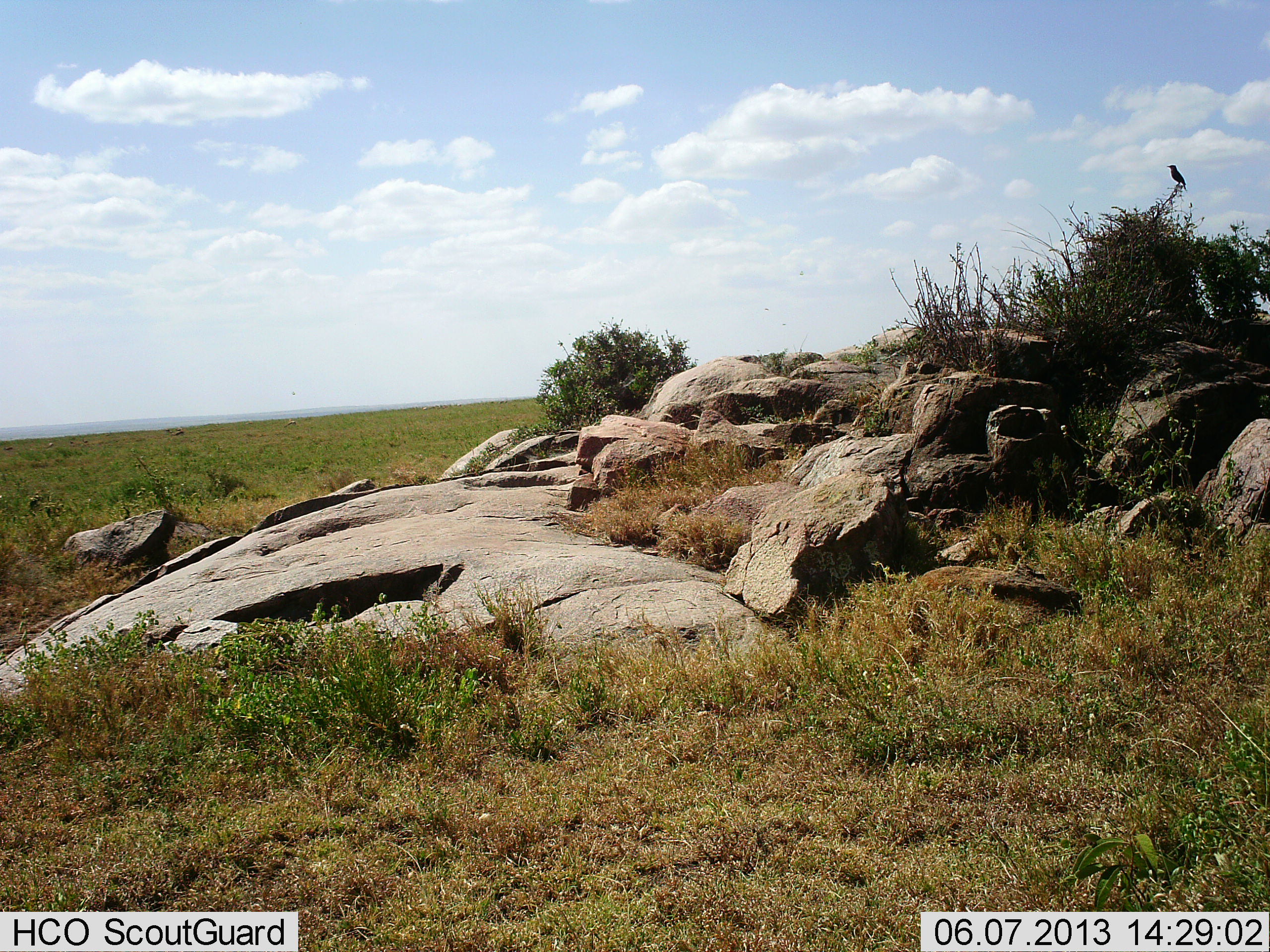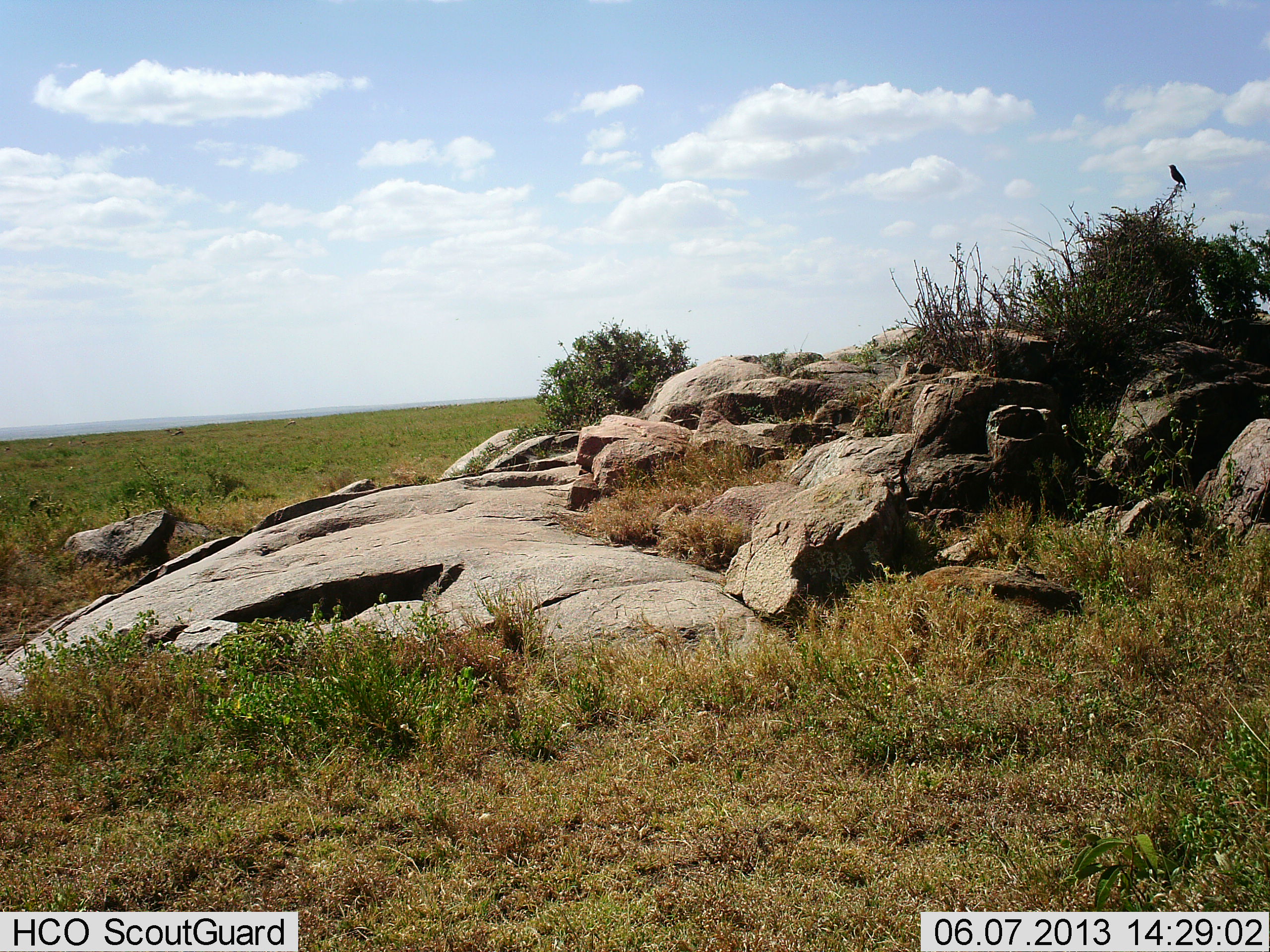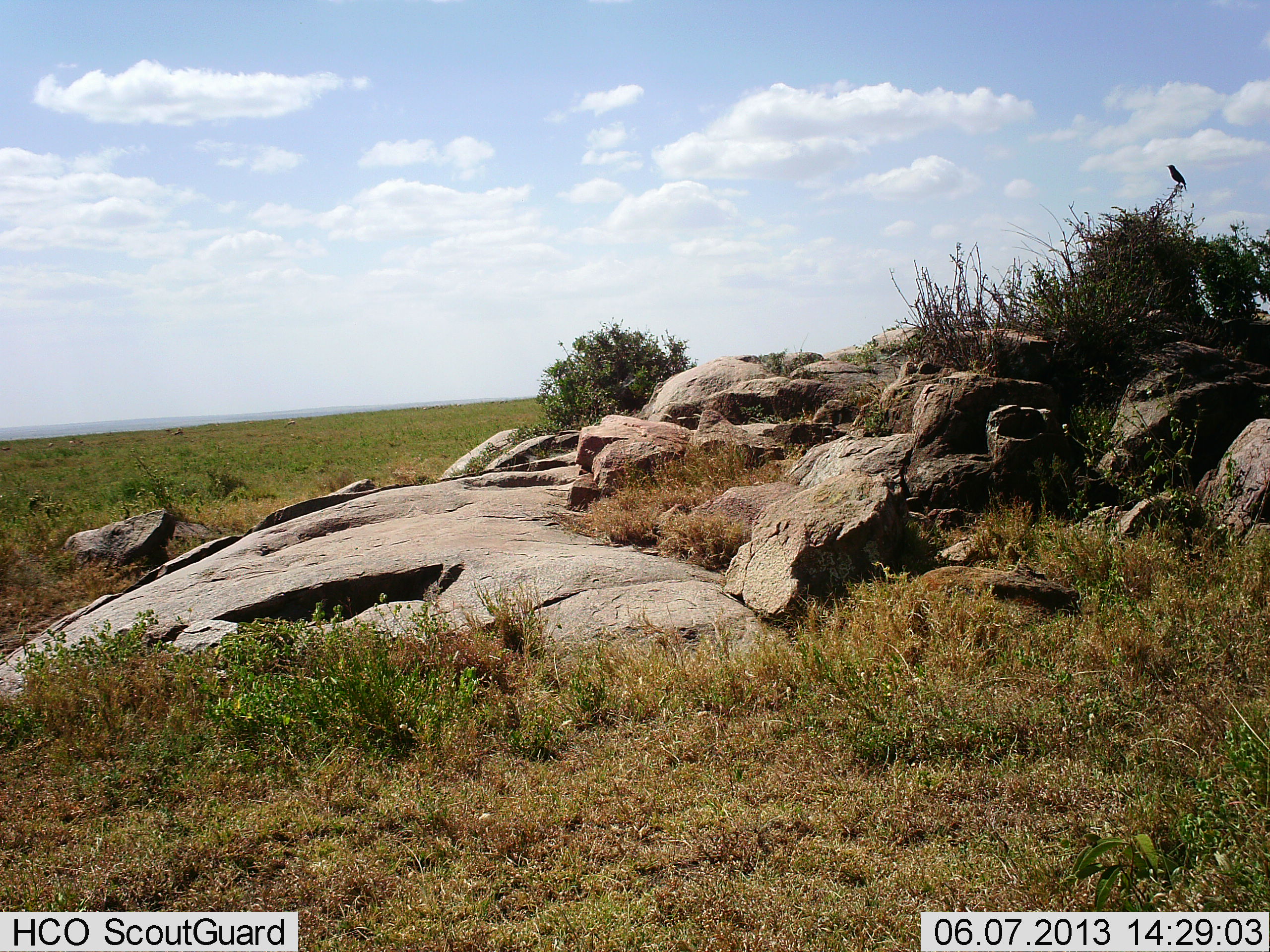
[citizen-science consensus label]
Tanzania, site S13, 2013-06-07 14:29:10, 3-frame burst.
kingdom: Animalia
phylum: Chordata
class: Aves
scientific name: Aves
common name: bird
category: otherbird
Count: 1.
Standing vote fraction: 58%.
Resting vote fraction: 42%.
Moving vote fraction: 0%.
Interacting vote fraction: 0%.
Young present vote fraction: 0%.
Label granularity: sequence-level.